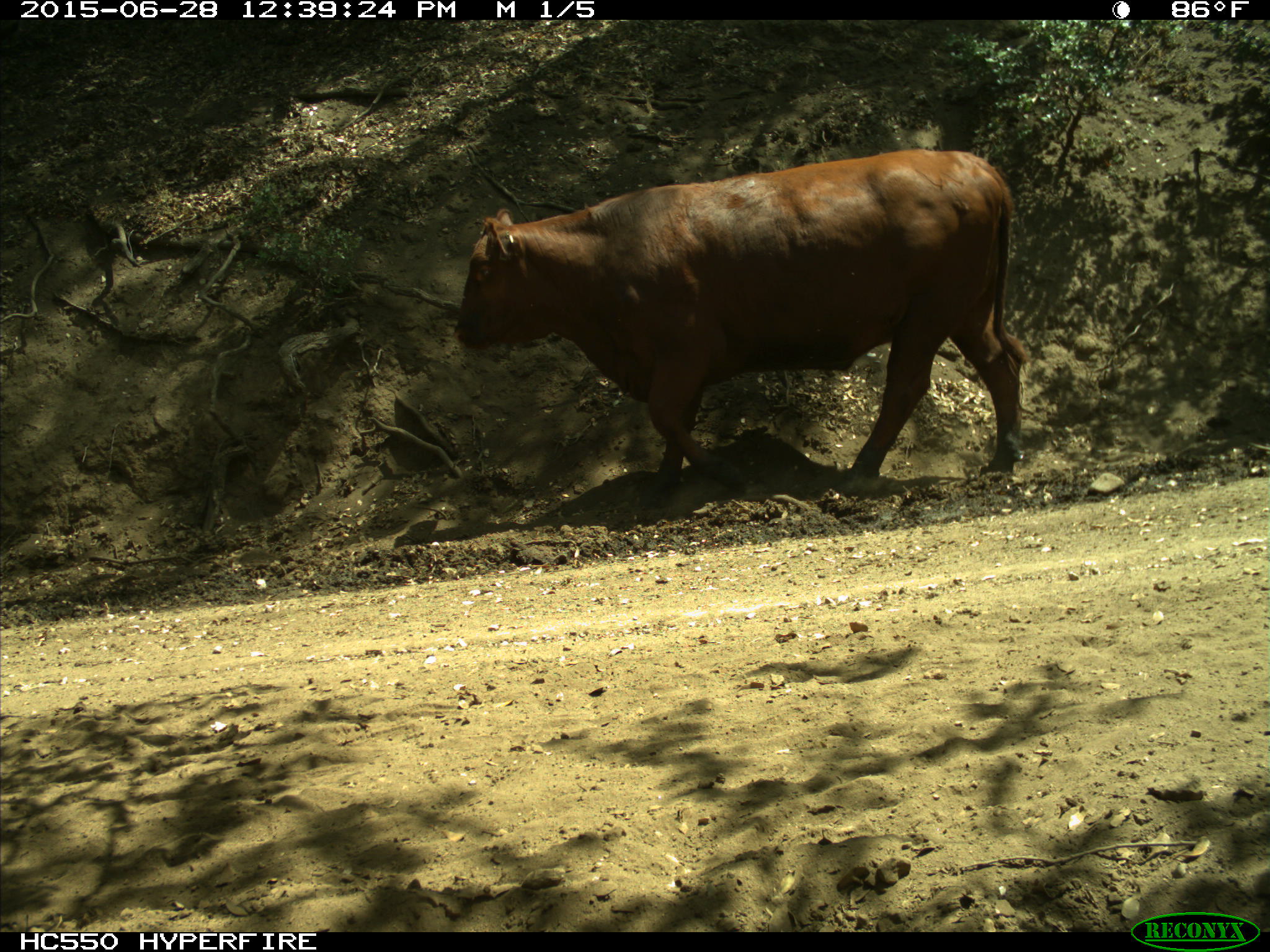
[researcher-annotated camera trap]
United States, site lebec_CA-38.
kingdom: Animalia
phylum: Chordata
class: Mammalia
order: Artiodactyla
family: Bovidae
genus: Bos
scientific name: Bos taurus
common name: domestic cow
Bos taurus (domestic cow).